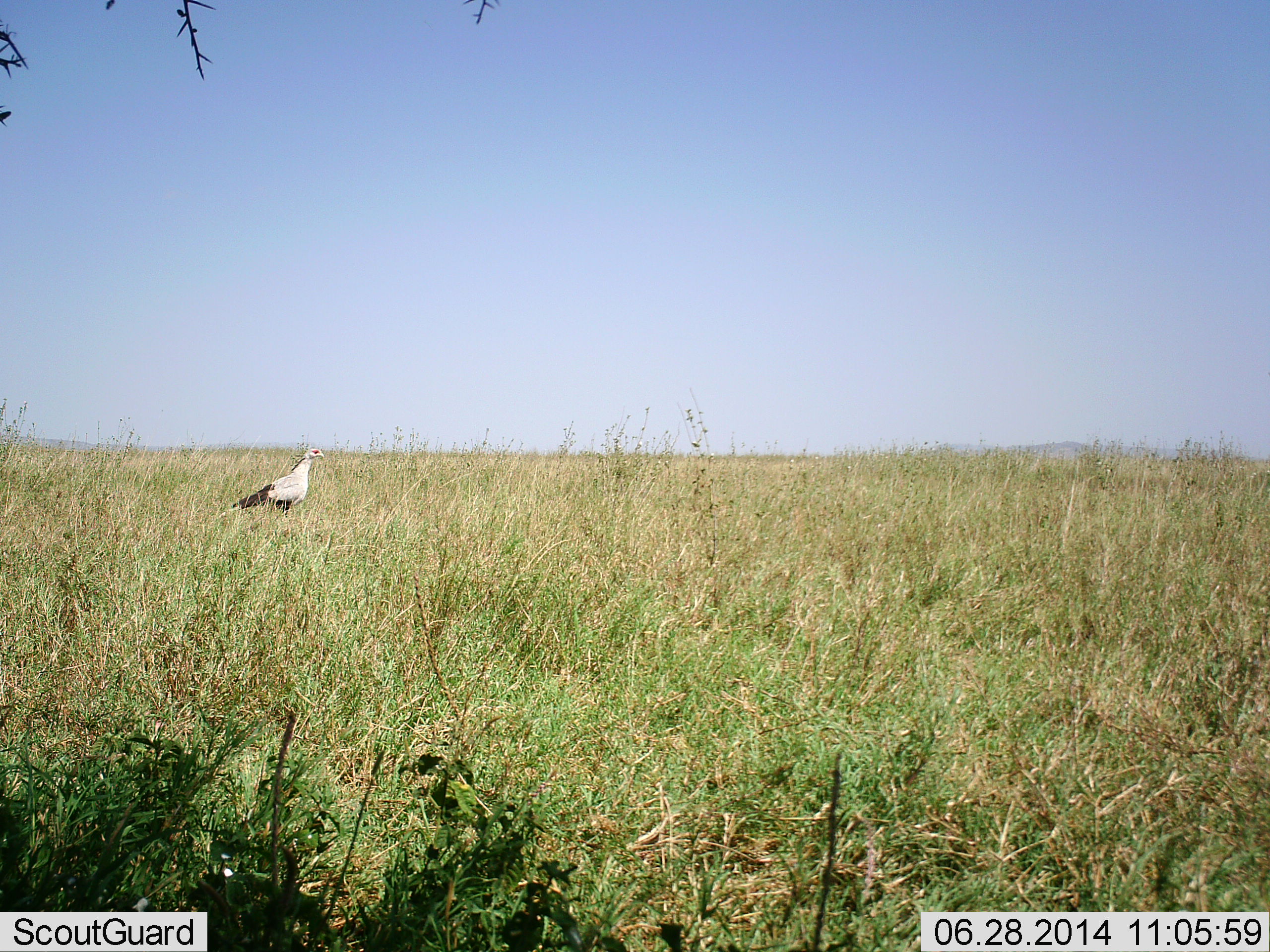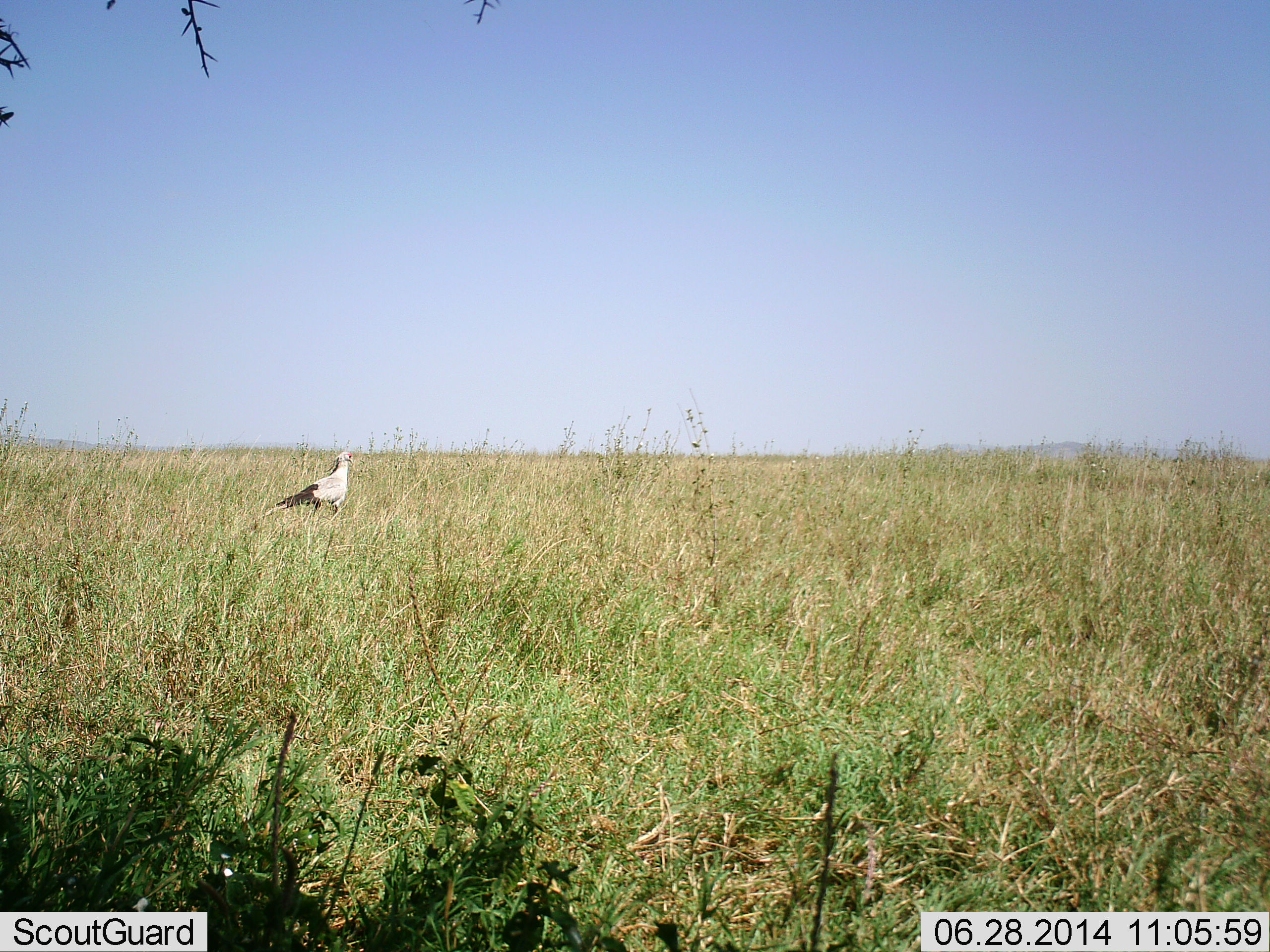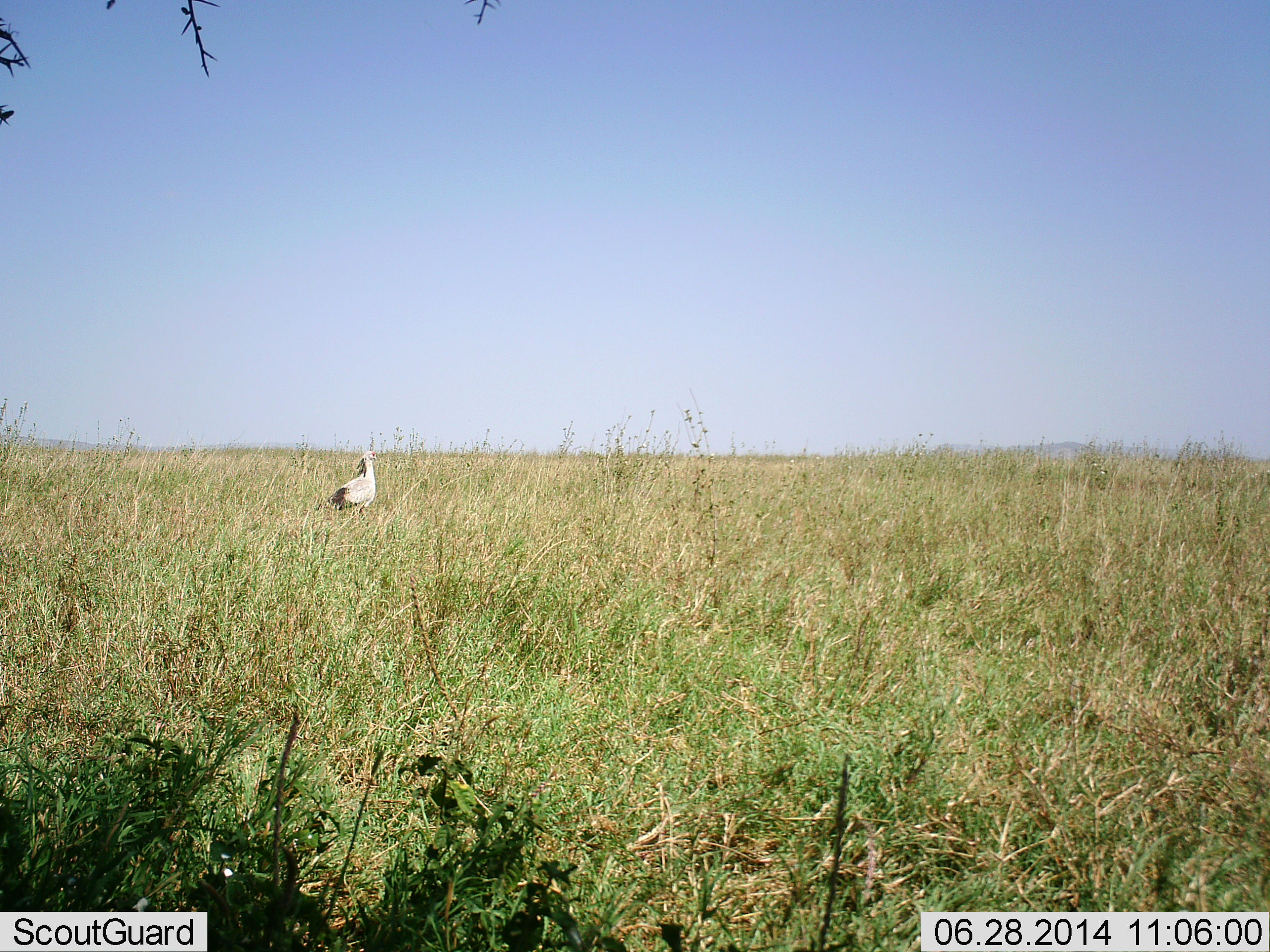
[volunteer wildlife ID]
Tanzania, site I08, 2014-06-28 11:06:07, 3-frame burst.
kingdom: Animalia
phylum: Chordata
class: Aves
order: Accipitriformes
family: Sagittariidae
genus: Sagittarius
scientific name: Sagittarius serpentarius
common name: secretary bird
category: secretarybird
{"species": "secretarybird (secretary bird) (Sagittarius serpentarius)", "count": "1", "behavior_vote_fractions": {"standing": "20%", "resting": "0%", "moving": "90%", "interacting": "0%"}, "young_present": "0%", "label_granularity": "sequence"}